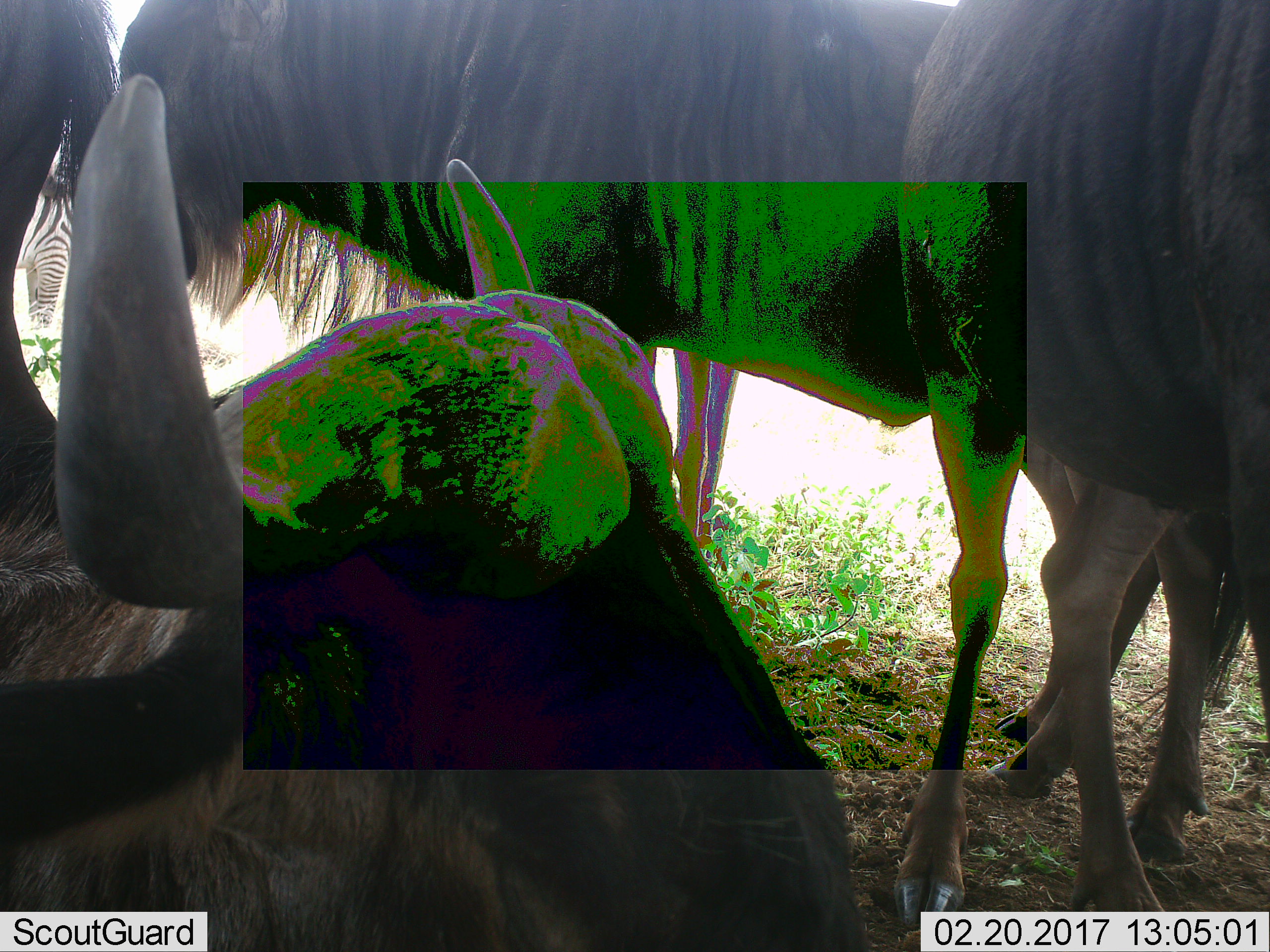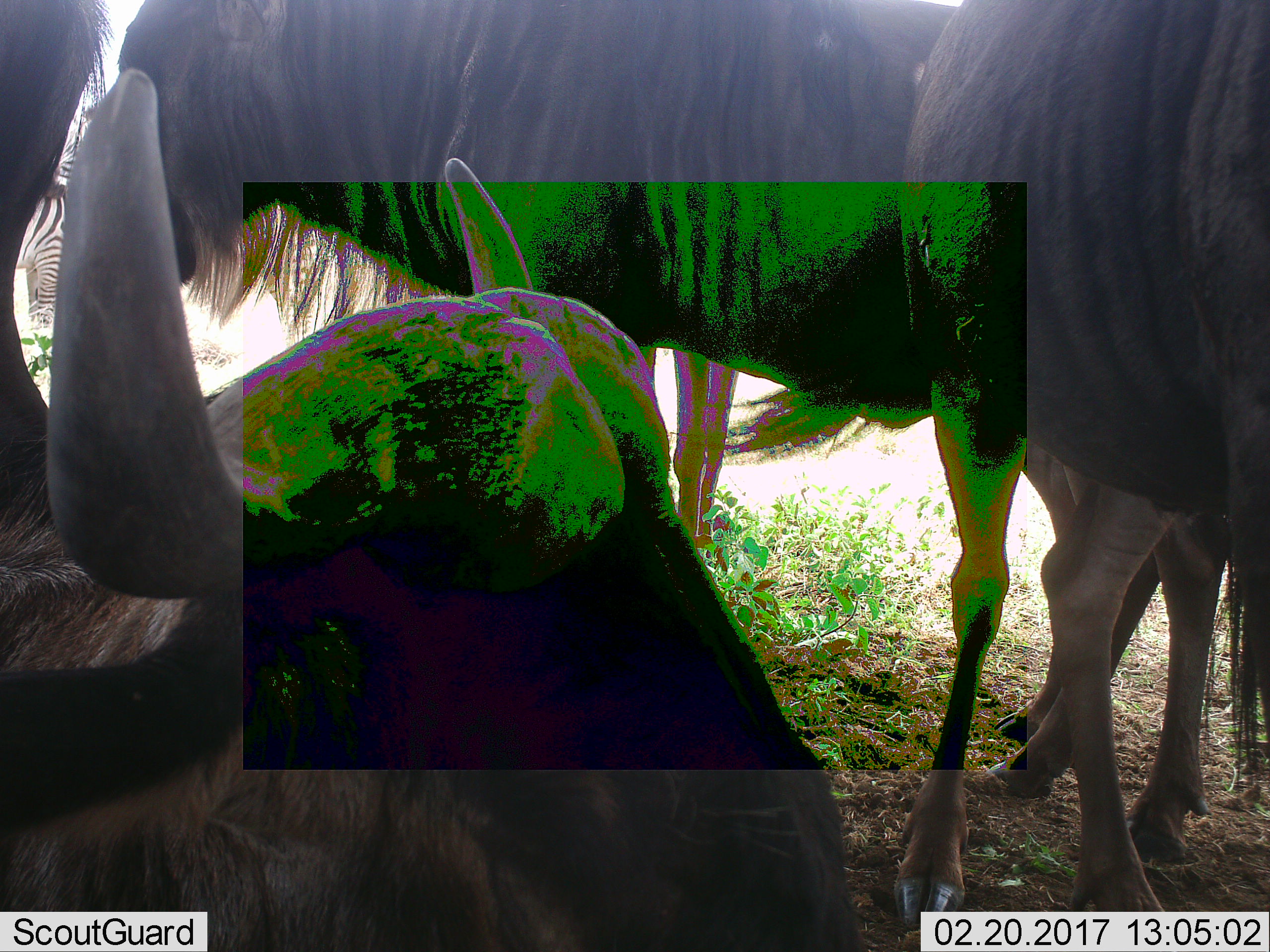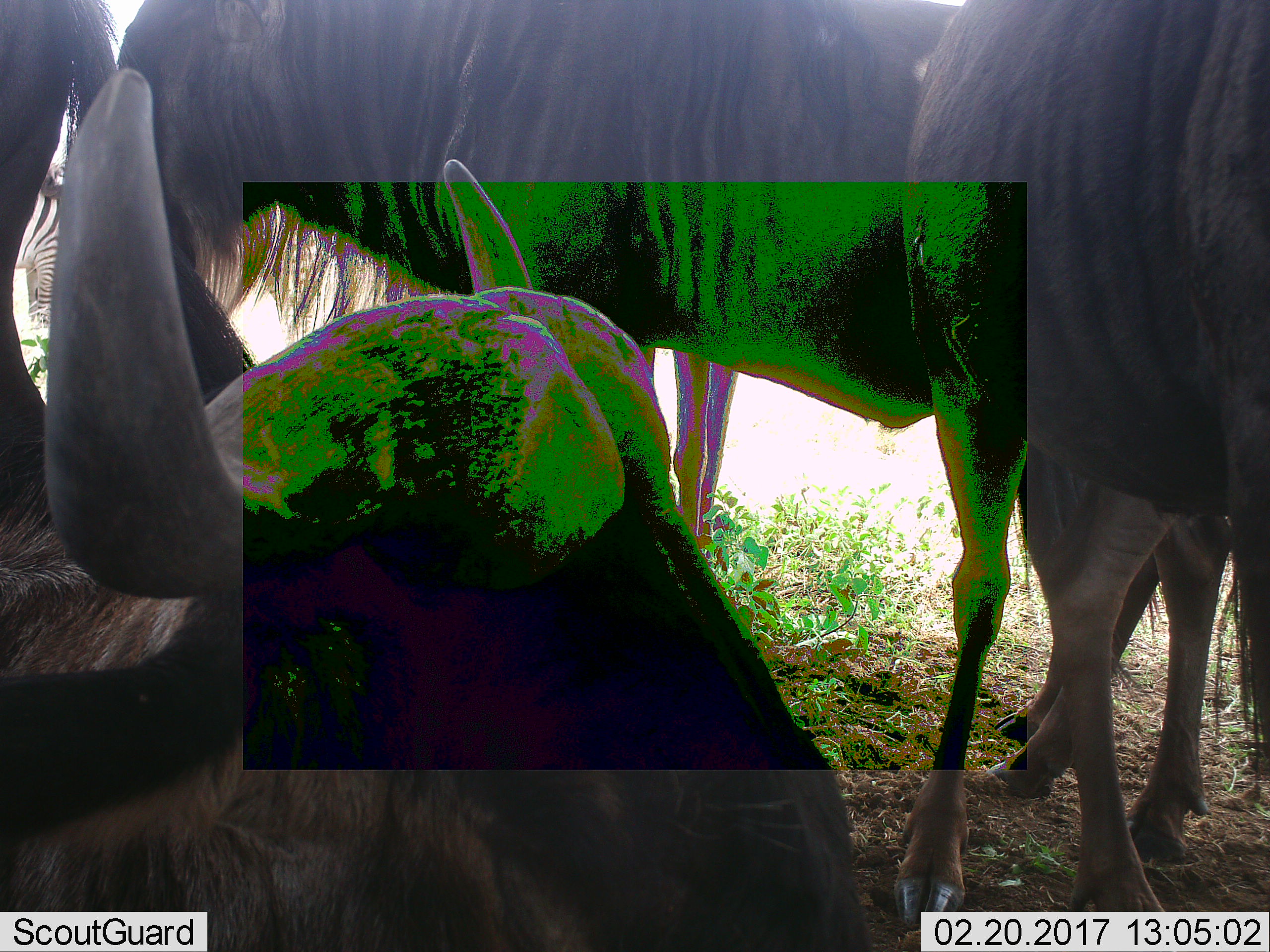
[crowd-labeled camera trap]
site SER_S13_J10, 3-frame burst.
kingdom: Animalia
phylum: Chordata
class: Mammalia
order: Artiodactyla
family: Bovidae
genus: Connochaetes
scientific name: Connochaetes taurinus taurinus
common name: blue wildebeest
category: wildebeestblue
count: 4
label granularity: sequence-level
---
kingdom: Animalia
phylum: Chordata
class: Mammalia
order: Perissodactyla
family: Equidae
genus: Equus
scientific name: Equus quagga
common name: plains zebra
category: zebraplains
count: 1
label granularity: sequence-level